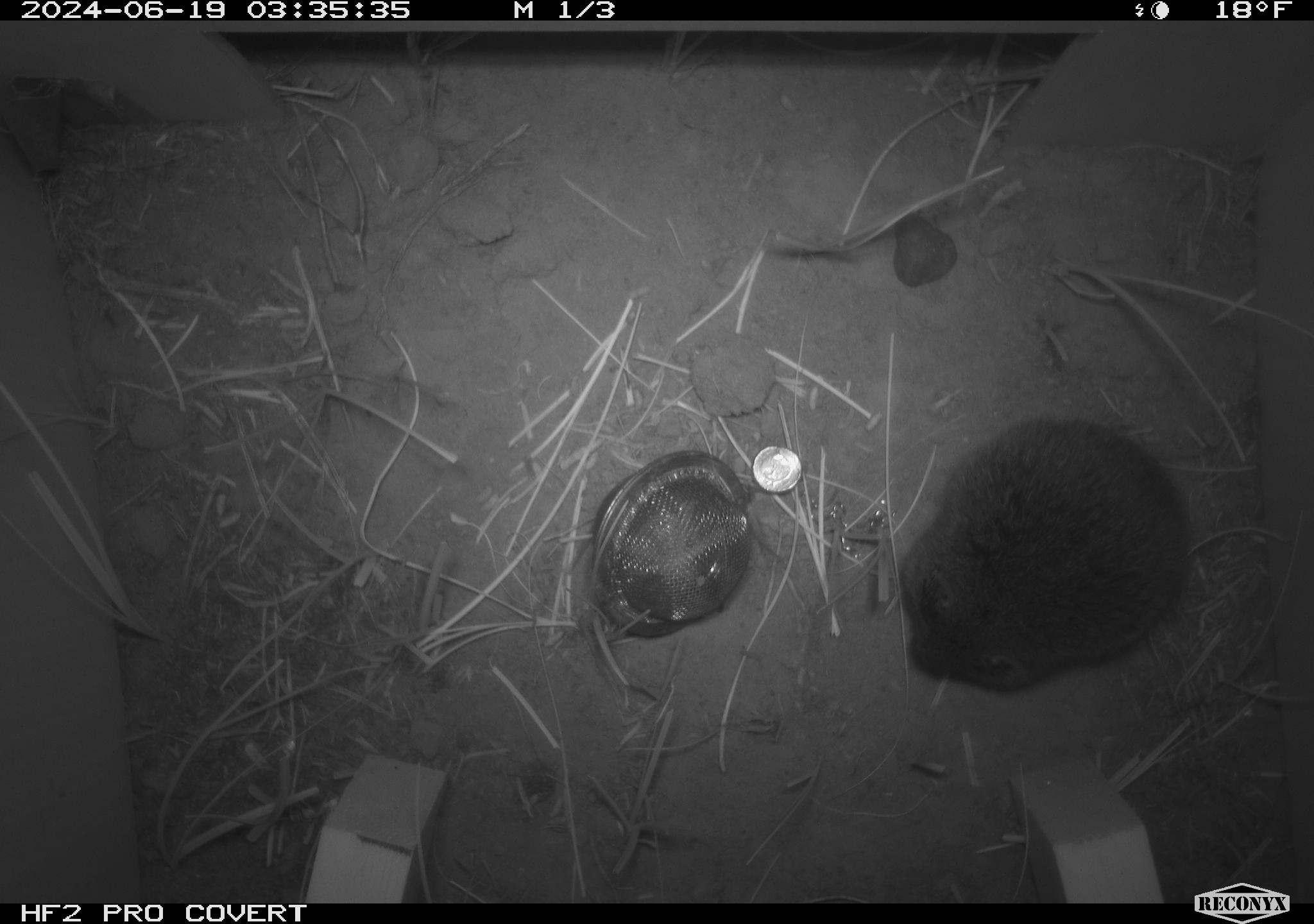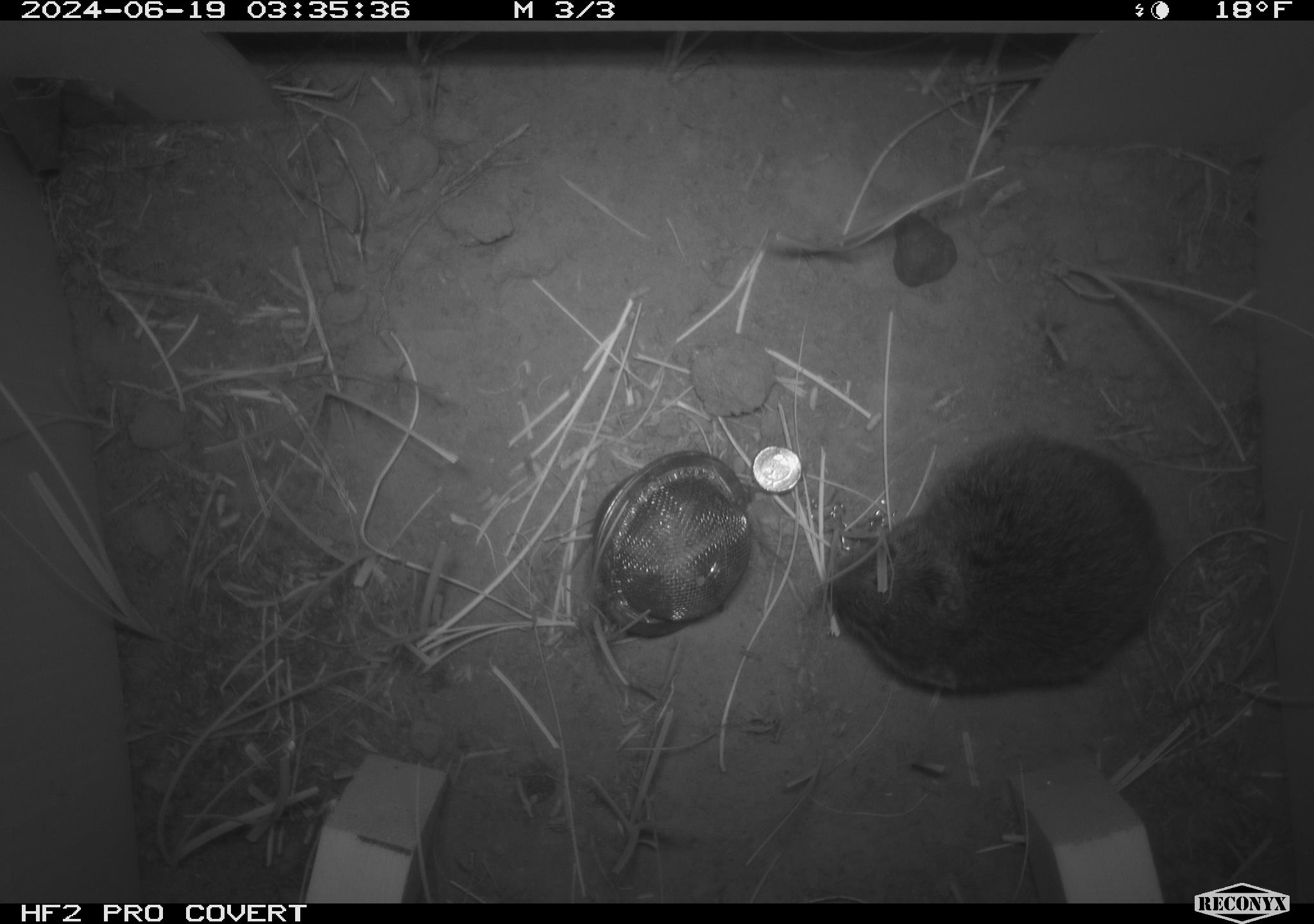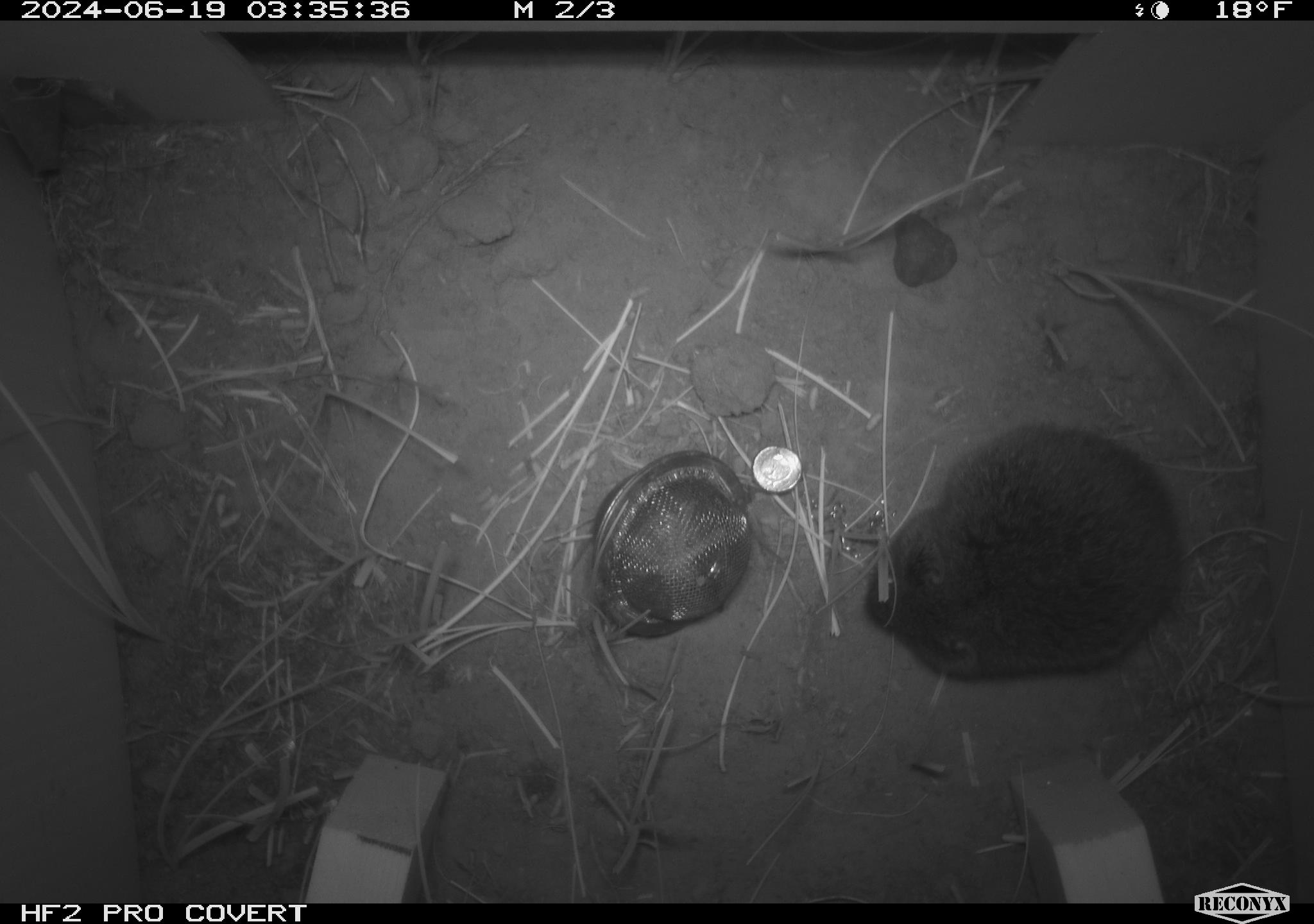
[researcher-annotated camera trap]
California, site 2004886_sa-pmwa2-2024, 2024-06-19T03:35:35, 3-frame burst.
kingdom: Animalia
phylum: Chordata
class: Mammalia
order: Rodentia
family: Cricetidae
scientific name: Arvicolinae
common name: voles, lemmings, and muskrats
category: arvicolinae subfamily